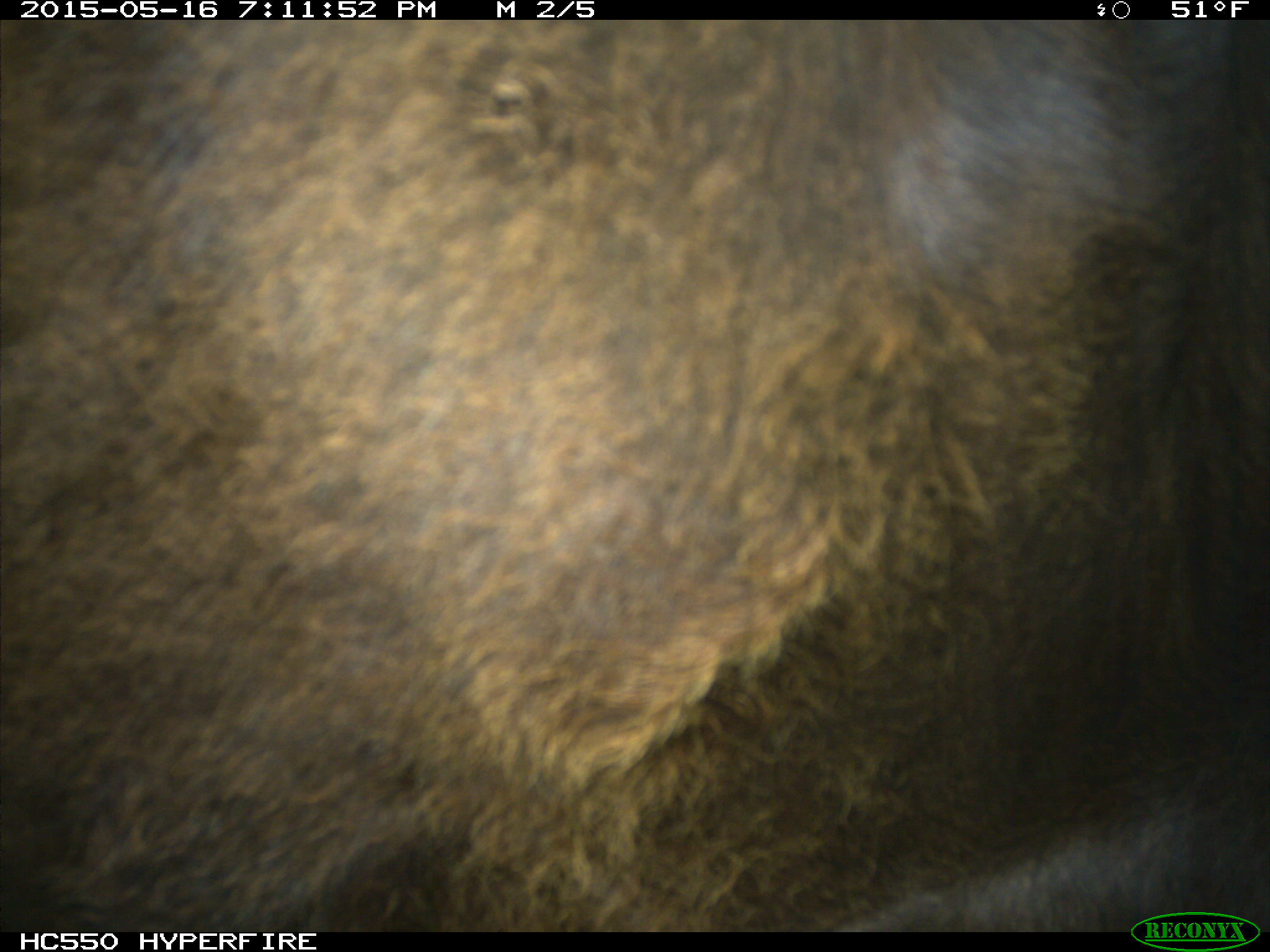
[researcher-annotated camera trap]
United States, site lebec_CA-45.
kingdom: Animalia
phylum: Chordata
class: Mammalia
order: Artiodactyla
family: Bovidae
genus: Bos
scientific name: Bos taurus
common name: domestic cow